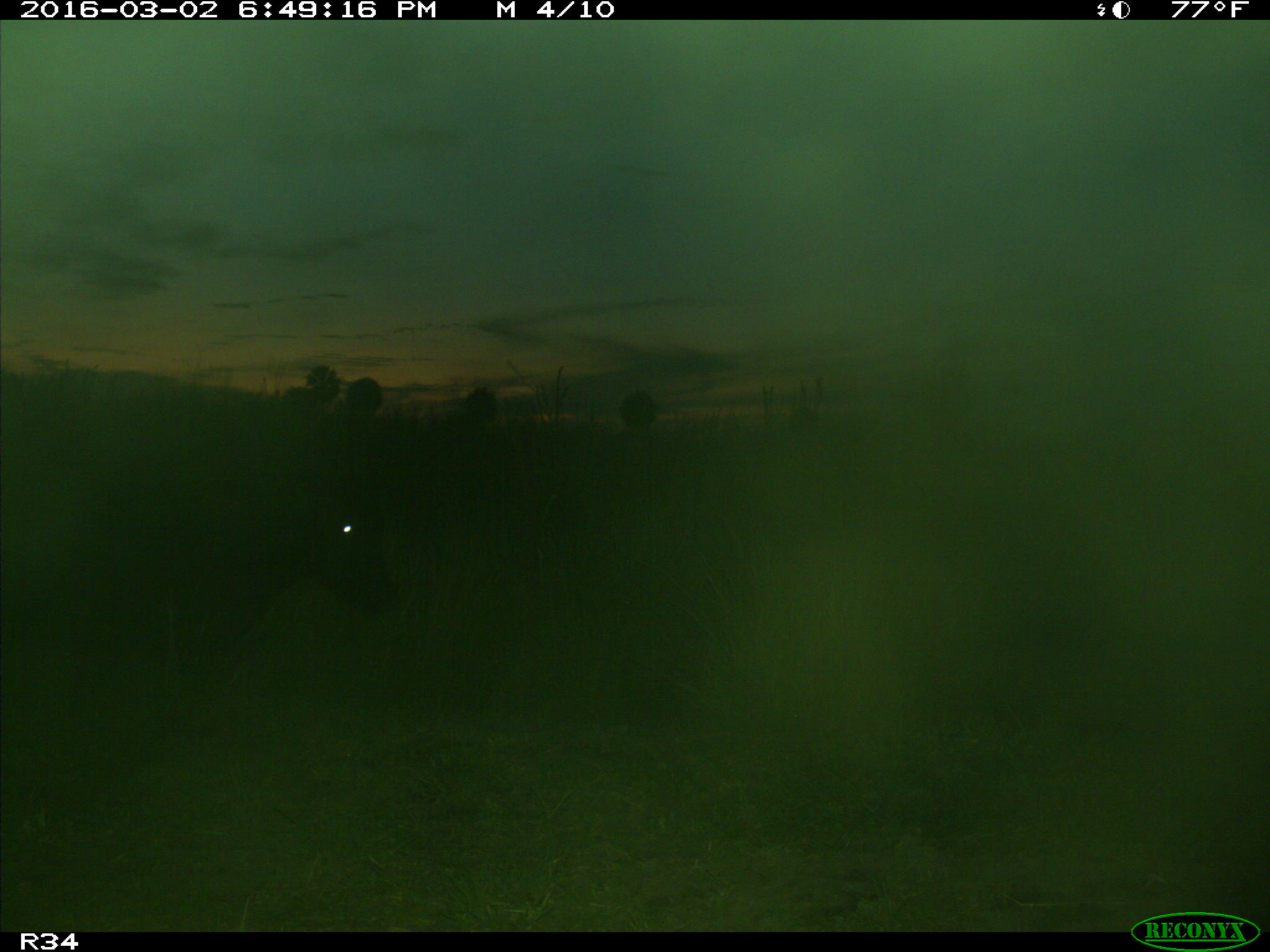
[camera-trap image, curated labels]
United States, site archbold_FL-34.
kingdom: Animalia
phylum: Chordata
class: Mammalia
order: Artiodactyla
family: Bovidae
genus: Bos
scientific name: Bos taurus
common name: domestic cow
Bos taurus (domestic cow).